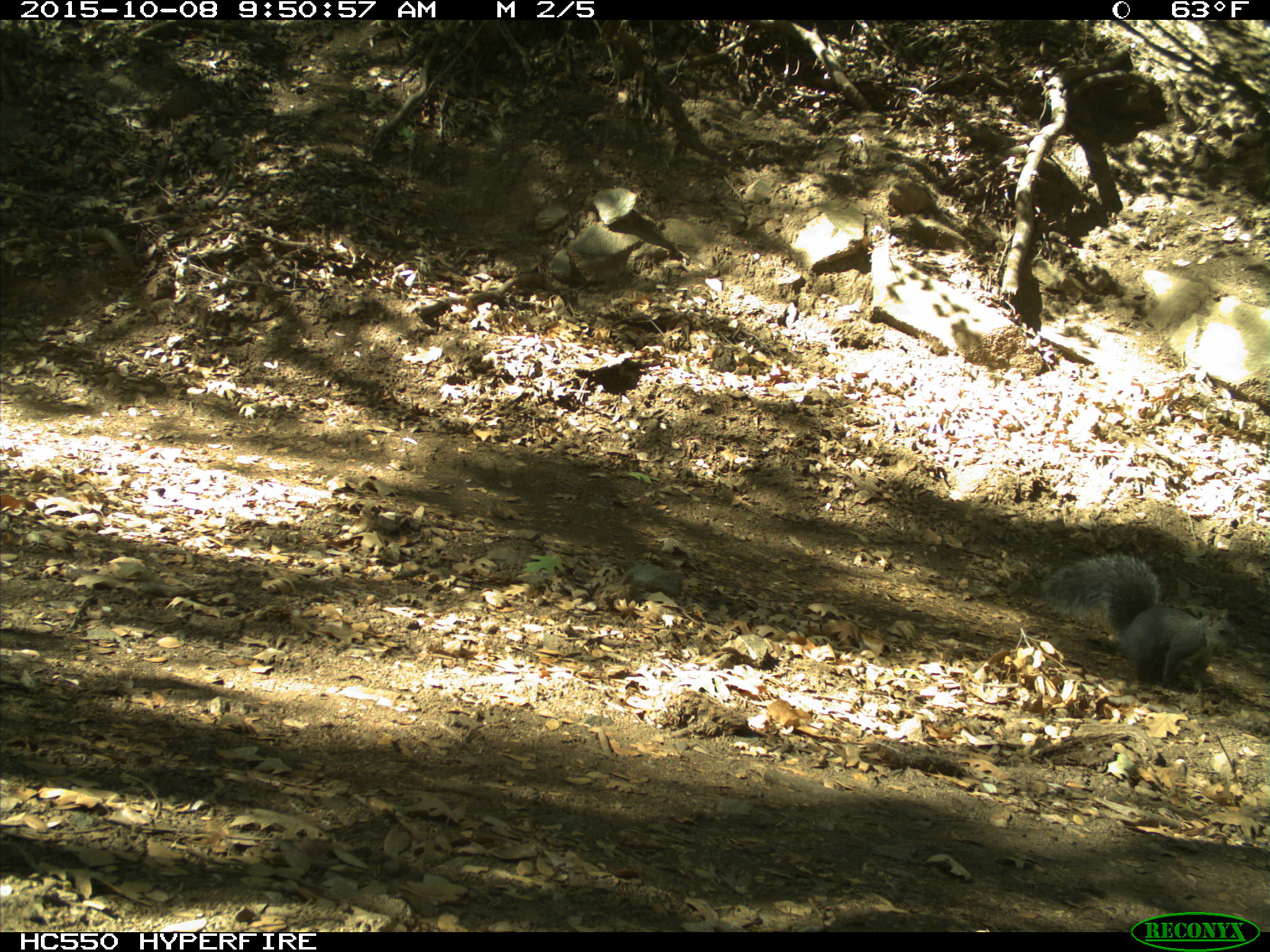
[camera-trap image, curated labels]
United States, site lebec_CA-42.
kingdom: Animalia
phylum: Chordata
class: Mammalia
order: Rodentia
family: Sciuridae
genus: Sciurus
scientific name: Sciurus carolinensis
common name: eastern gray squirrel